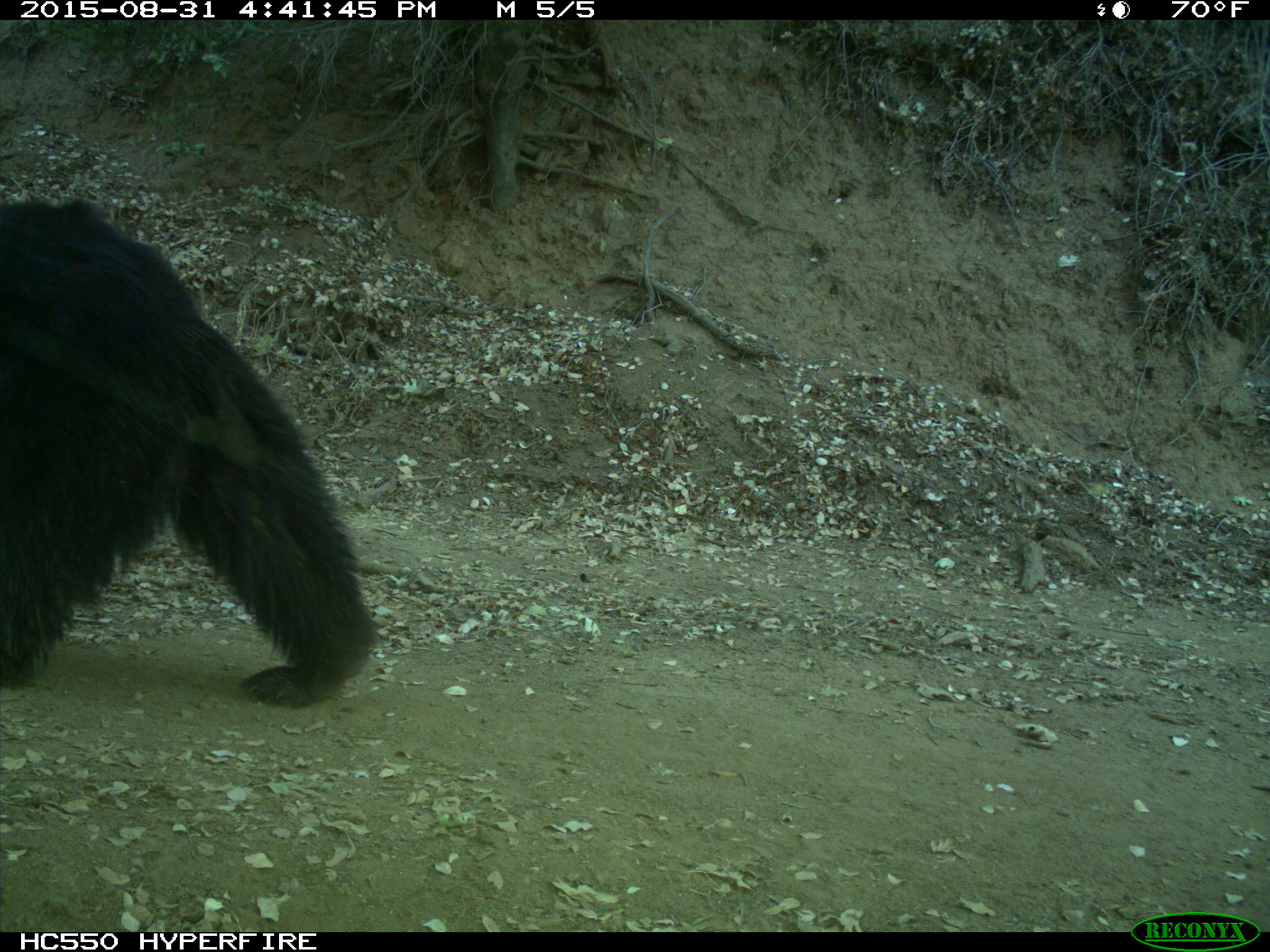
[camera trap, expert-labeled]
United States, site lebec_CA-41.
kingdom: Animalia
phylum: Chordata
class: Mammalia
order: Carnivora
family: Ursidae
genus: Ursus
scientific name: Ursus americanus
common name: american black bear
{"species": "Ursus americanus (american black bear)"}